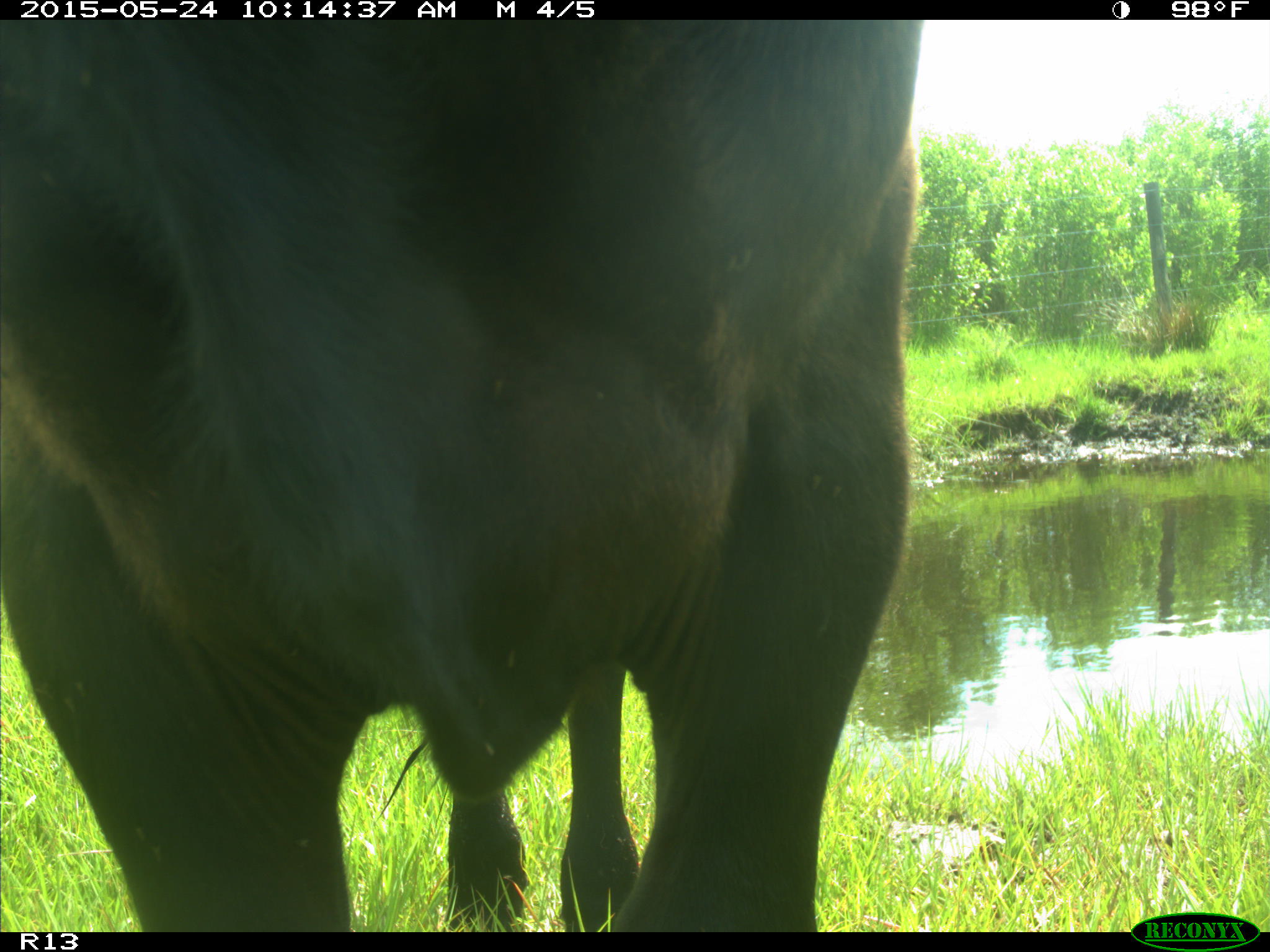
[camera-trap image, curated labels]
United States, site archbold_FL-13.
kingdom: Animalia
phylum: Chordata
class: Mammalia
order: Artiodactyla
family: Bovidae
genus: Bos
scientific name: Bos taurus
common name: domestic cow